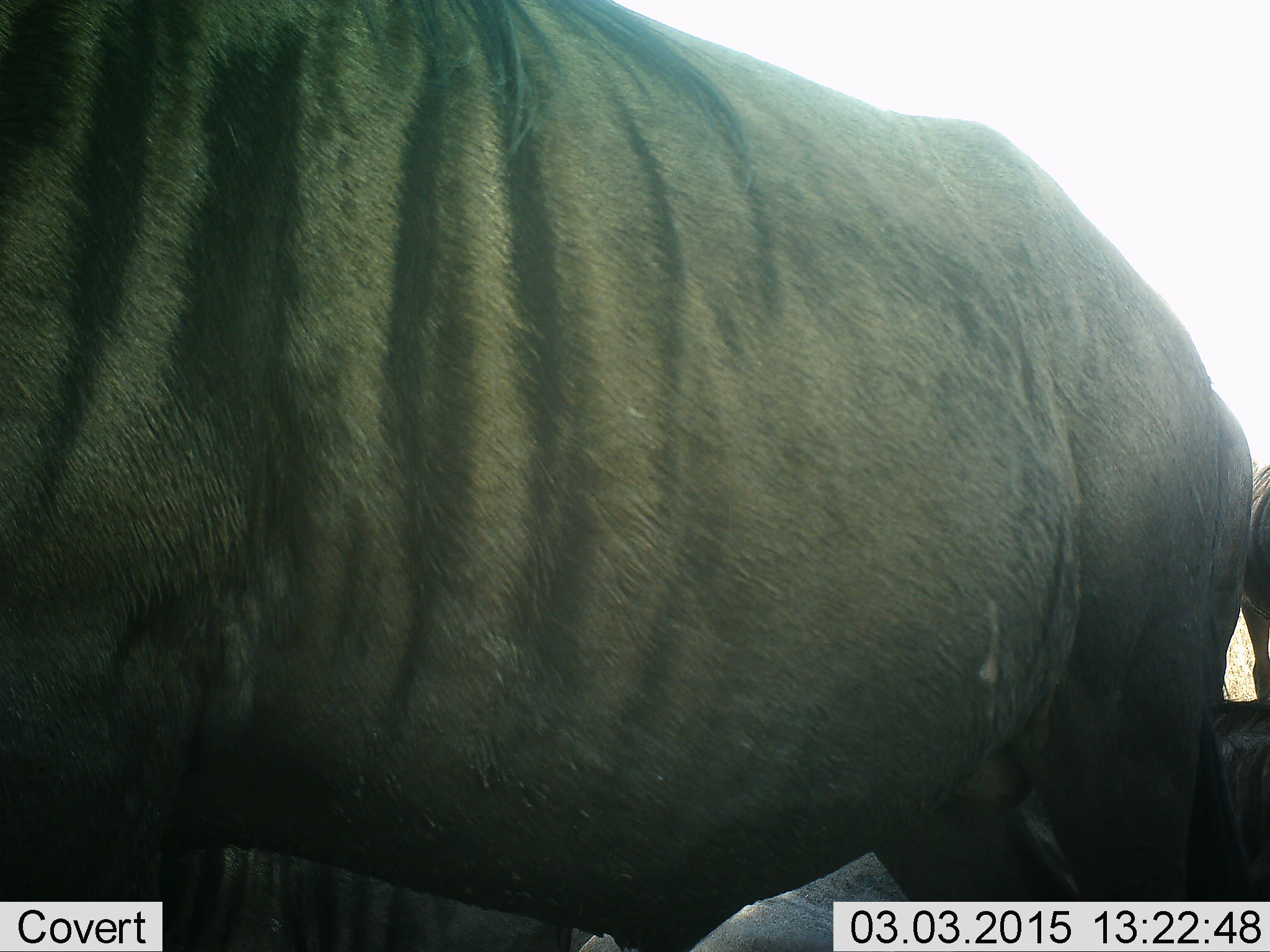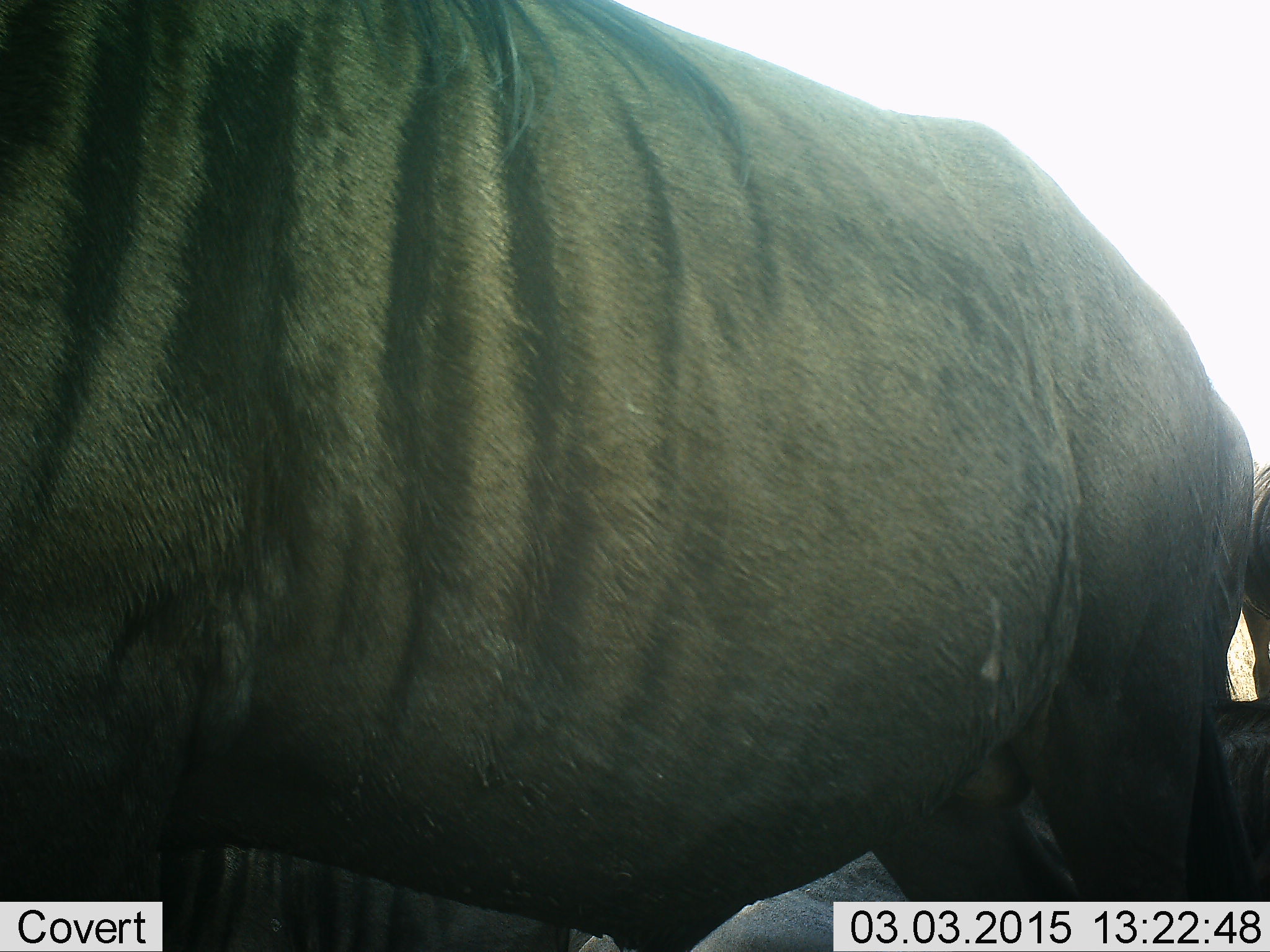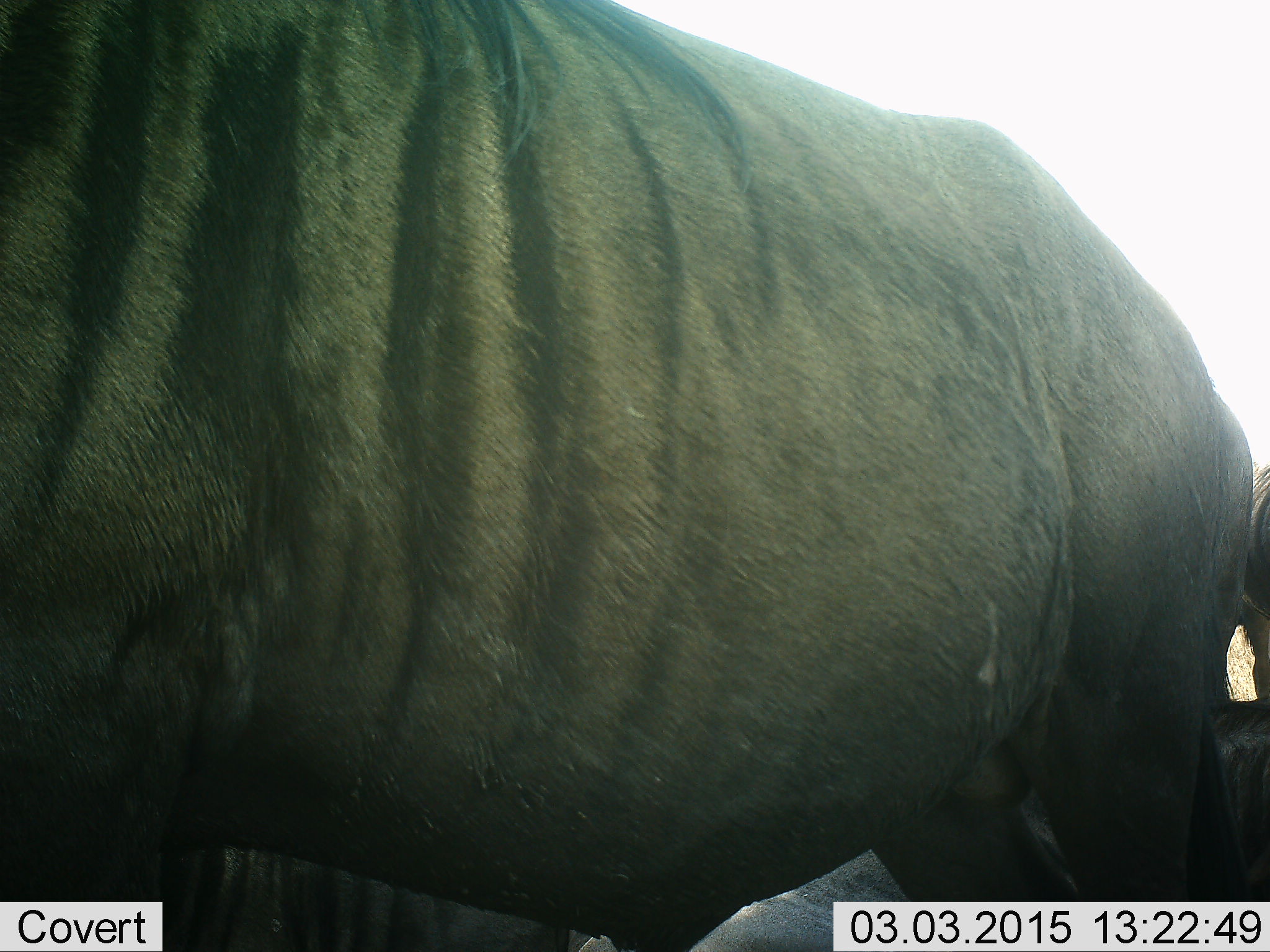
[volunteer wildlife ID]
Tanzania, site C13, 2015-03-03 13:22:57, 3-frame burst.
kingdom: Animalia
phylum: Chordata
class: Mammalia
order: Artiodactyla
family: Bovidae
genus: Connochaetes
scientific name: Connochaetes taurinus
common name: blue wildebeest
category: wildebeest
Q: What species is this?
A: Wildebeest (blue wildebeest) (Connochaetes taurinus).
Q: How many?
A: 1.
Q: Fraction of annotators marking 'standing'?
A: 91%.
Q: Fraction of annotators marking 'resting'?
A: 27%.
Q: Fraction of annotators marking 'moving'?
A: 9%.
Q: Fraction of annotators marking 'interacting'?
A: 0%.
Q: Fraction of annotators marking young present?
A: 0%.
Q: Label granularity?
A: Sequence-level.